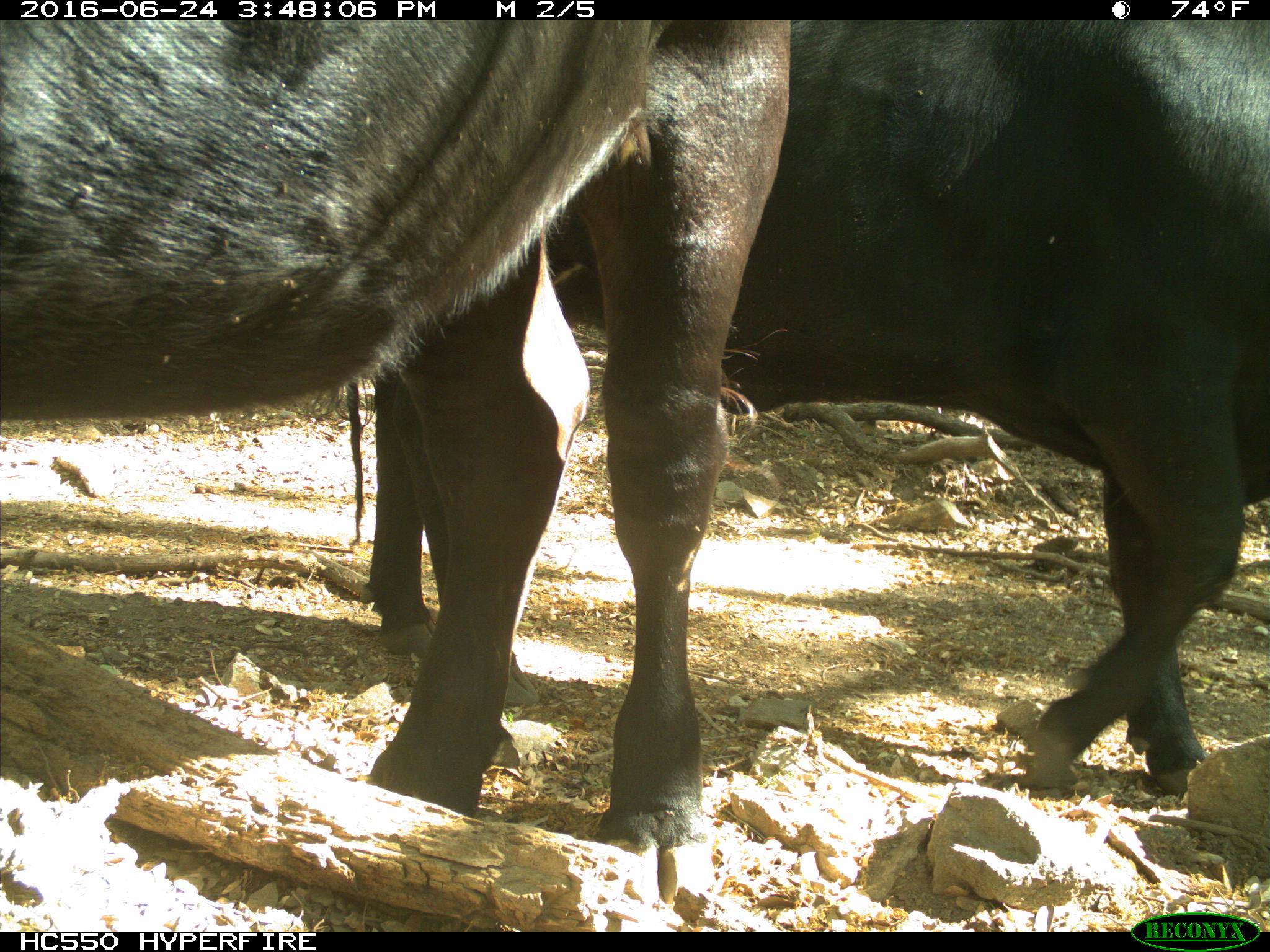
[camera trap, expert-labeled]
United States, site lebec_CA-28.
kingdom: Animalia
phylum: Chordata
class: Mammalia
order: Artiodactyla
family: Bovidae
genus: Bos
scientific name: Bos taurus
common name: domestic cow